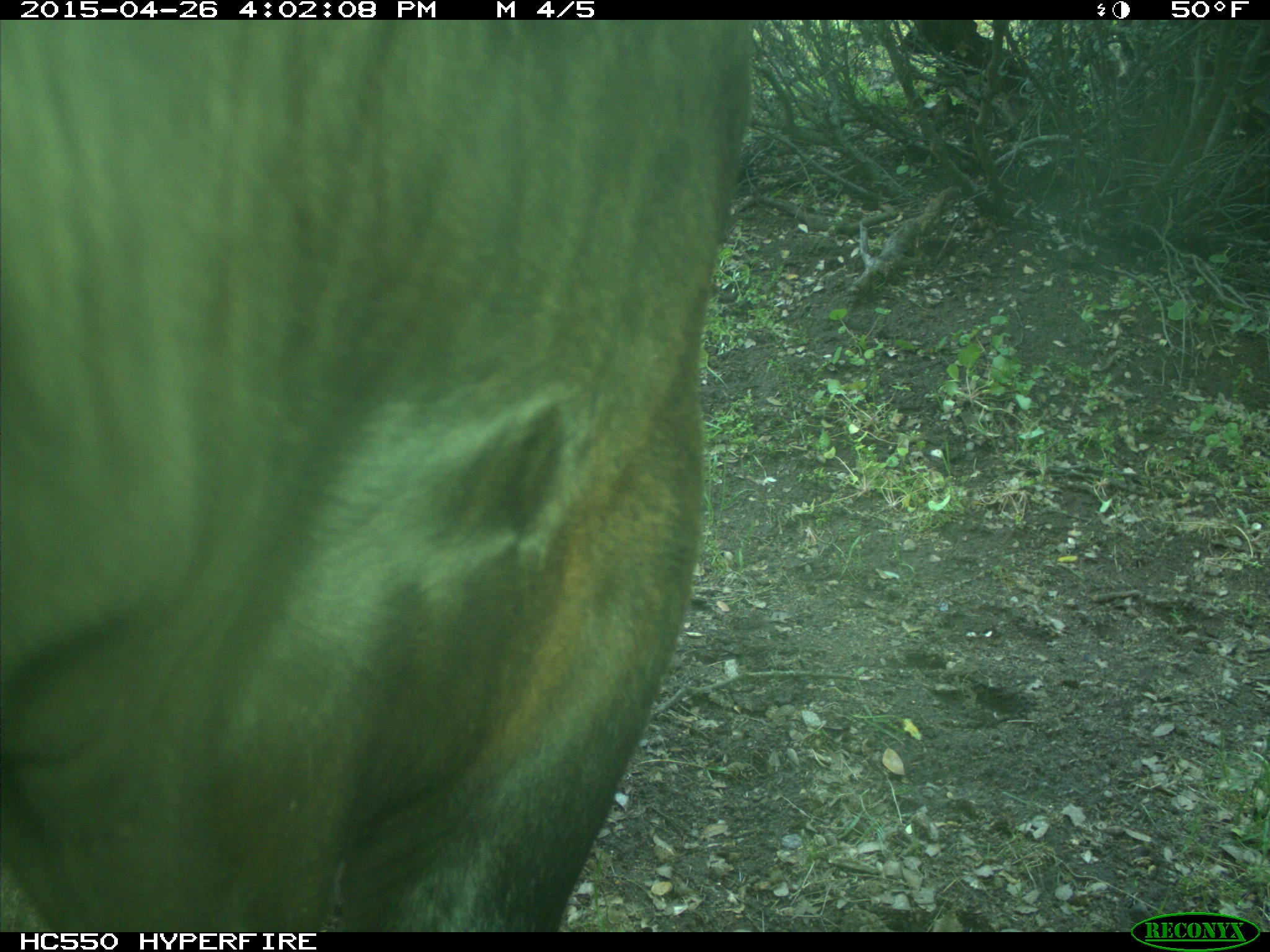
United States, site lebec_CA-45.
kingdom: Animalia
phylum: Chordata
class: Mammalia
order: Artiodactyla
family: Bovidae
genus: Bos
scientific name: Bos taurus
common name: domestic cow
Bos taurus (domestic cow).